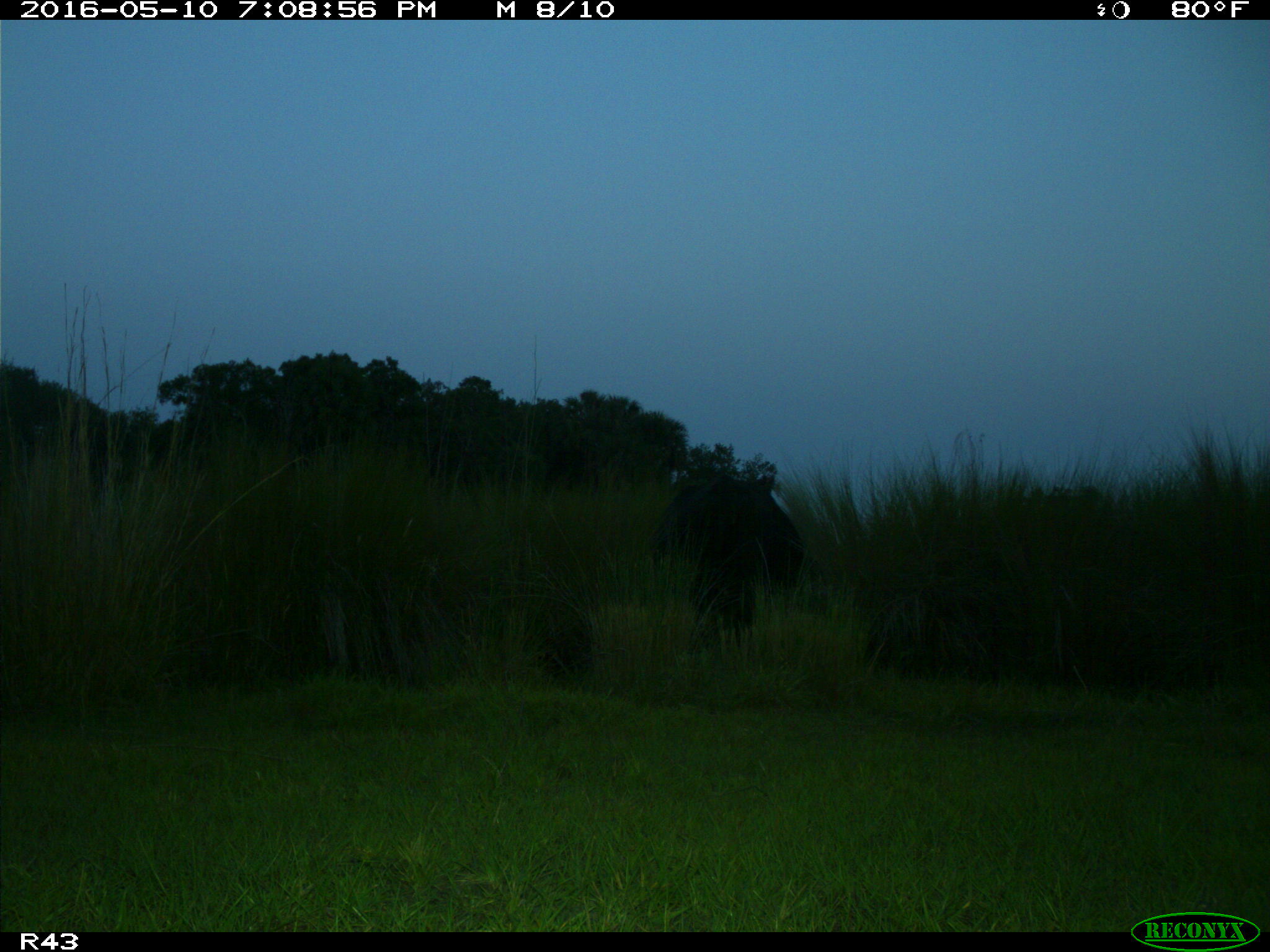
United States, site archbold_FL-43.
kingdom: Animalia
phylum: Chordata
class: Mammalia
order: Artiodactyla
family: Bovidae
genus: Bos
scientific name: Bos taurus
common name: domestic cow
Bos taurus (domestic cow).